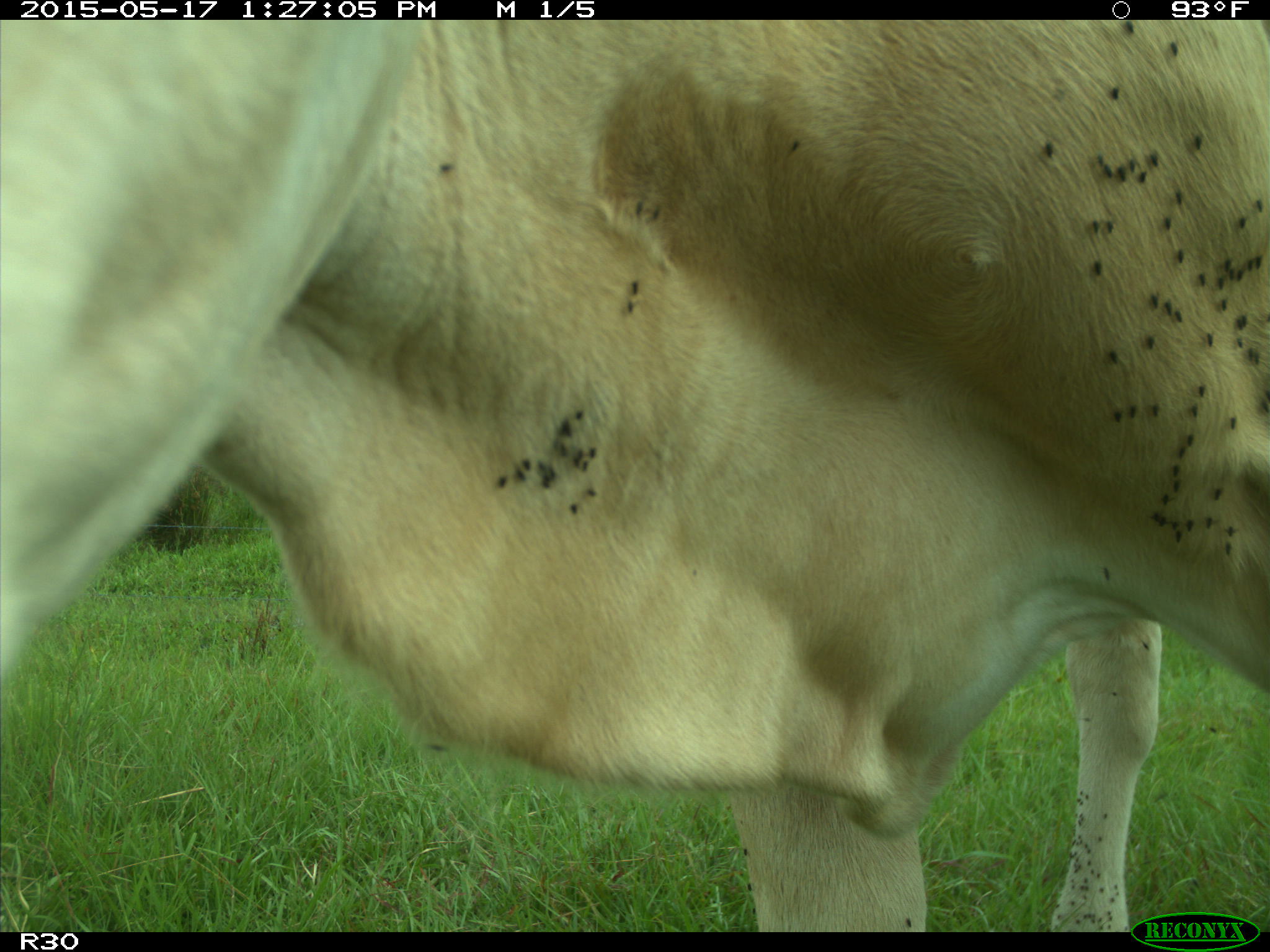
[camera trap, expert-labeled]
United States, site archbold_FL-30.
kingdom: Animalia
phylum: Chordata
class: Mammalia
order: Artiodactyla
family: Bovidae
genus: Bos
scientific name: Bos taurus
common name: domestic cow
Bos taurus (domestic cow).